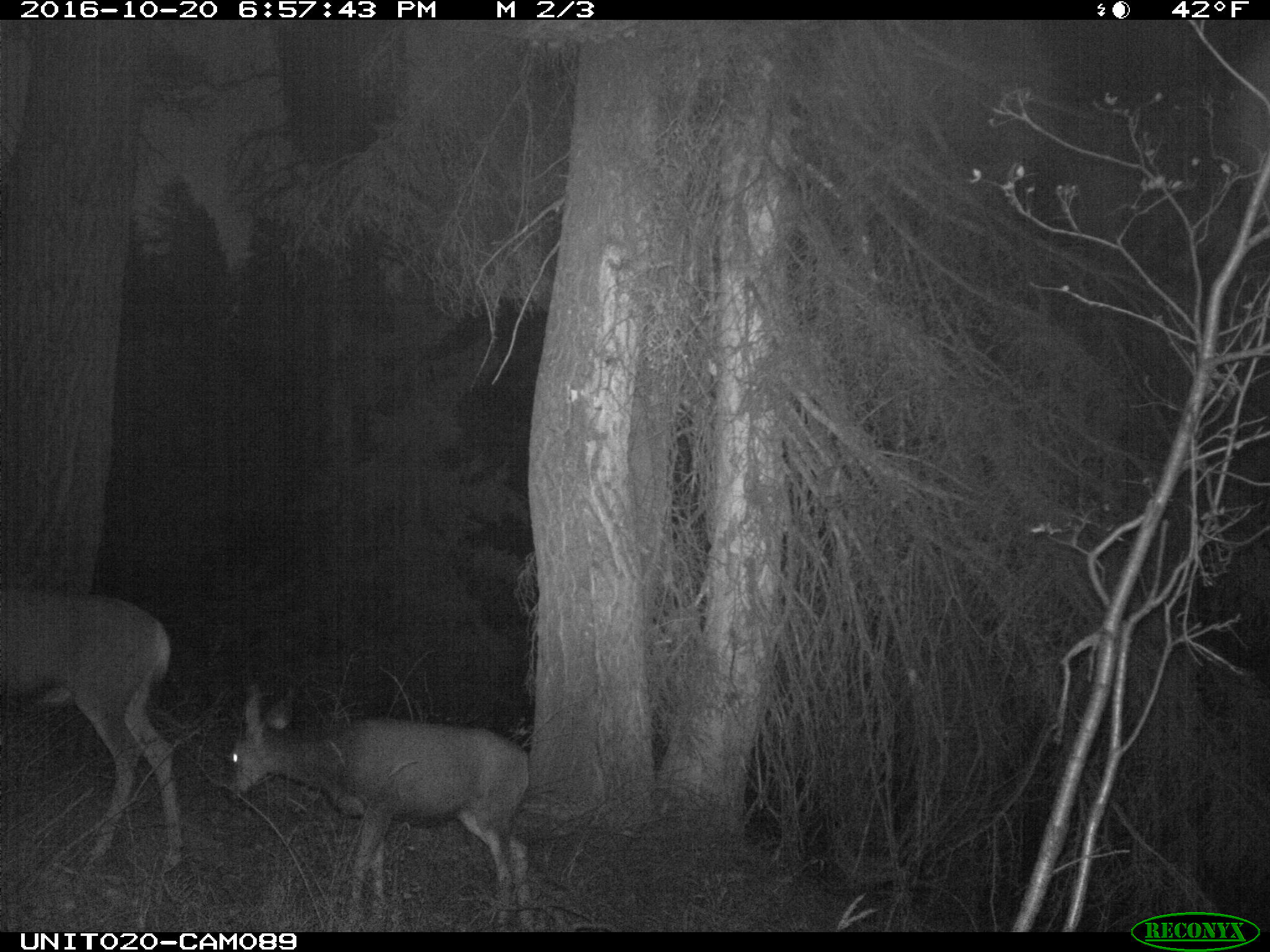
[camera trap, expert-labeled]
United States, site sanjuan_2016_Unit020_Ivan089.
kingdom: Animalia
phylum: Chordata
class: Mammalia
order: Artiodactyla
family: Cervidae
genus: Odocoileus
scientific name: Odocoileus hemionus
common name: mule deer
Odocoileus hemionus (mule deer).